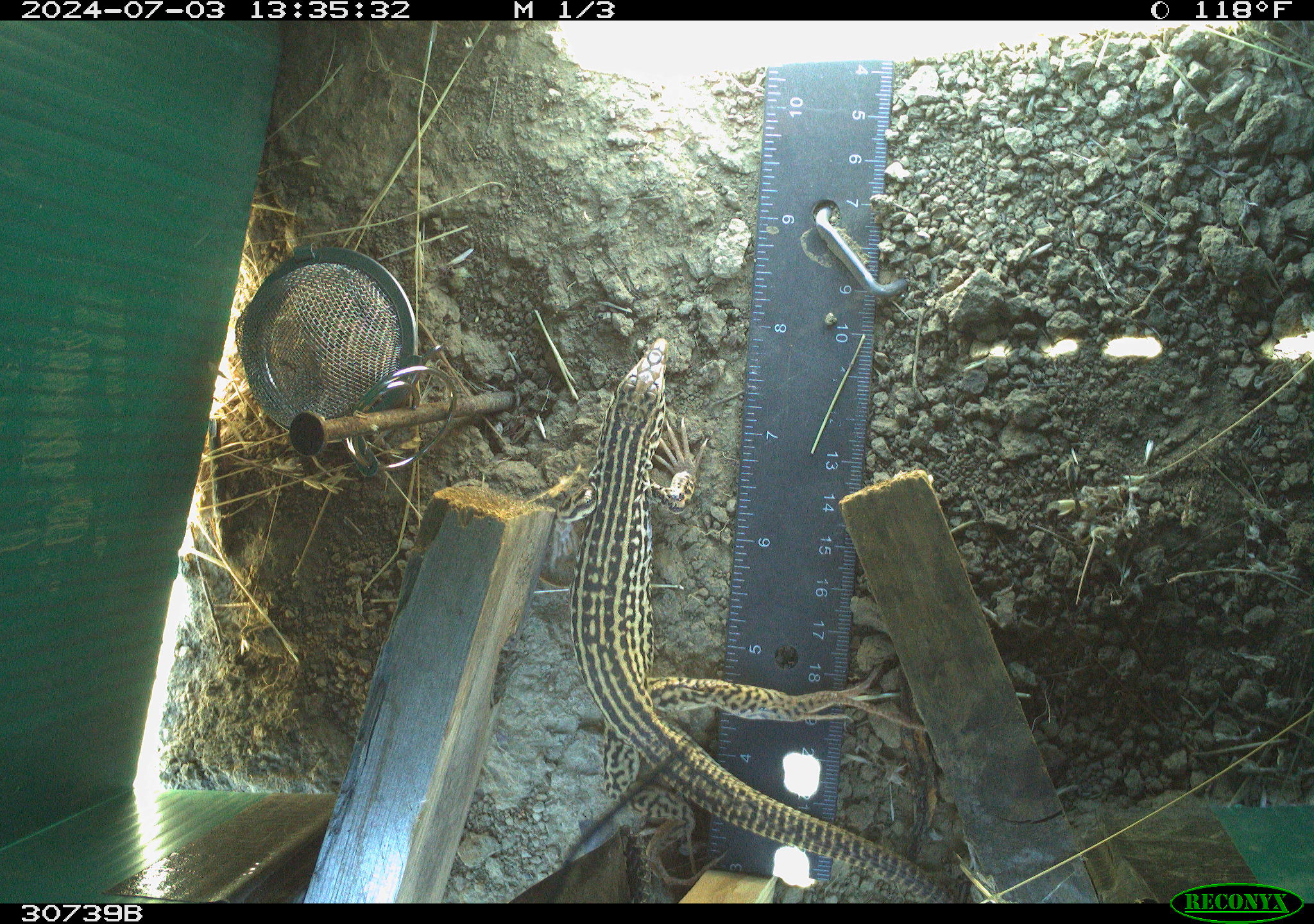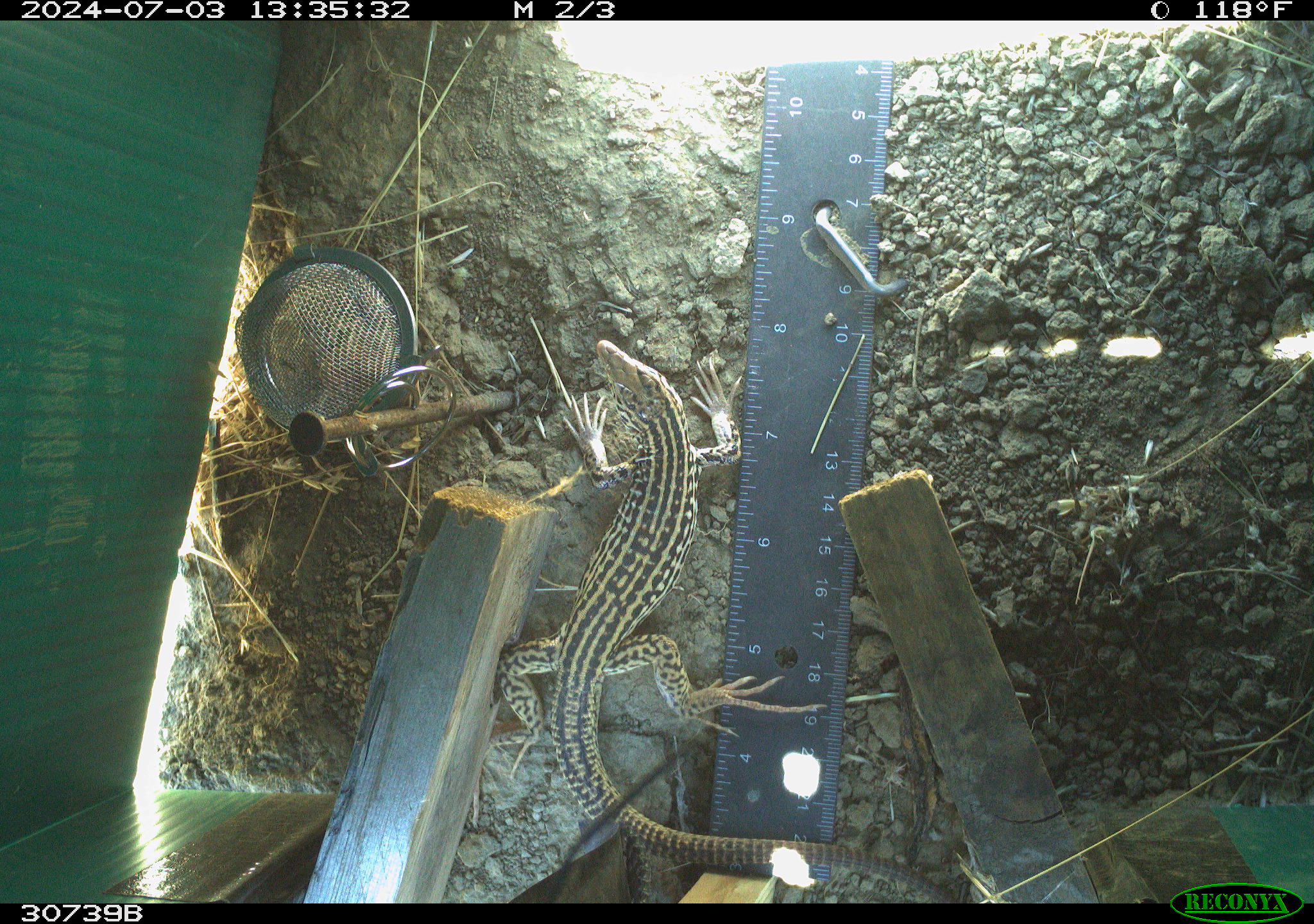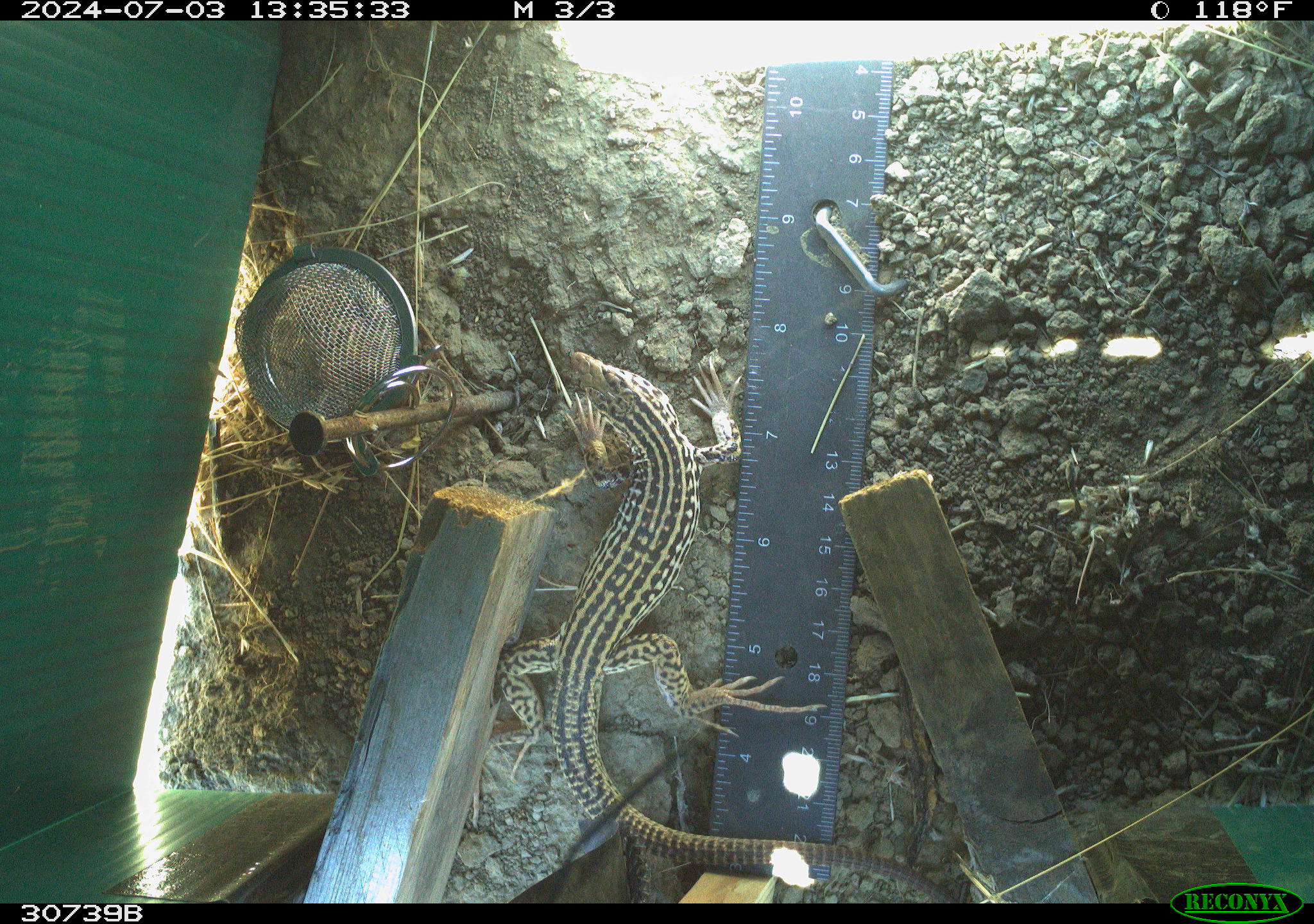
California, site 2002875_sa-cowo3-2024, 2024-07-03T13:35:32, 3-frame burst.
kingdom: Animalia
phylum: Chordata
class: Reptilia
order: Squamata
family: Teiidae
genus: Aspidoscelis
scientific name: Aspidoscelis tigris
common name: western whiptail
Western whiptail (Aspidoscelis tigris).